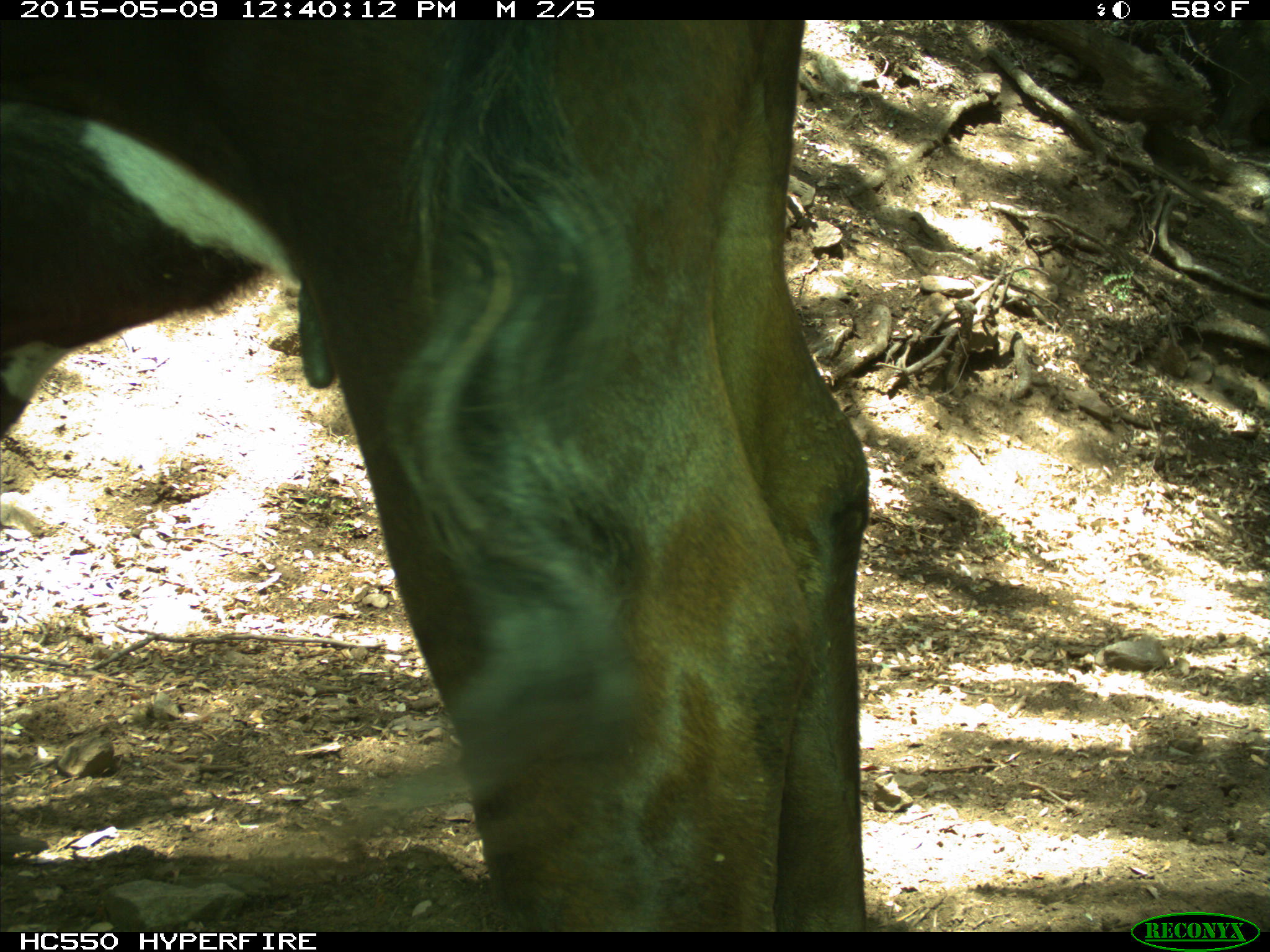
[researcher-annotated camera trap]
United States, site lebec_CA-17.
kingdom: Animalia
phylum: Chordata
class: Mammalia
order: Artiodactyla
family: Bovidae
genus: Bos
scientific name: Bos taurus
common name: domestic cow